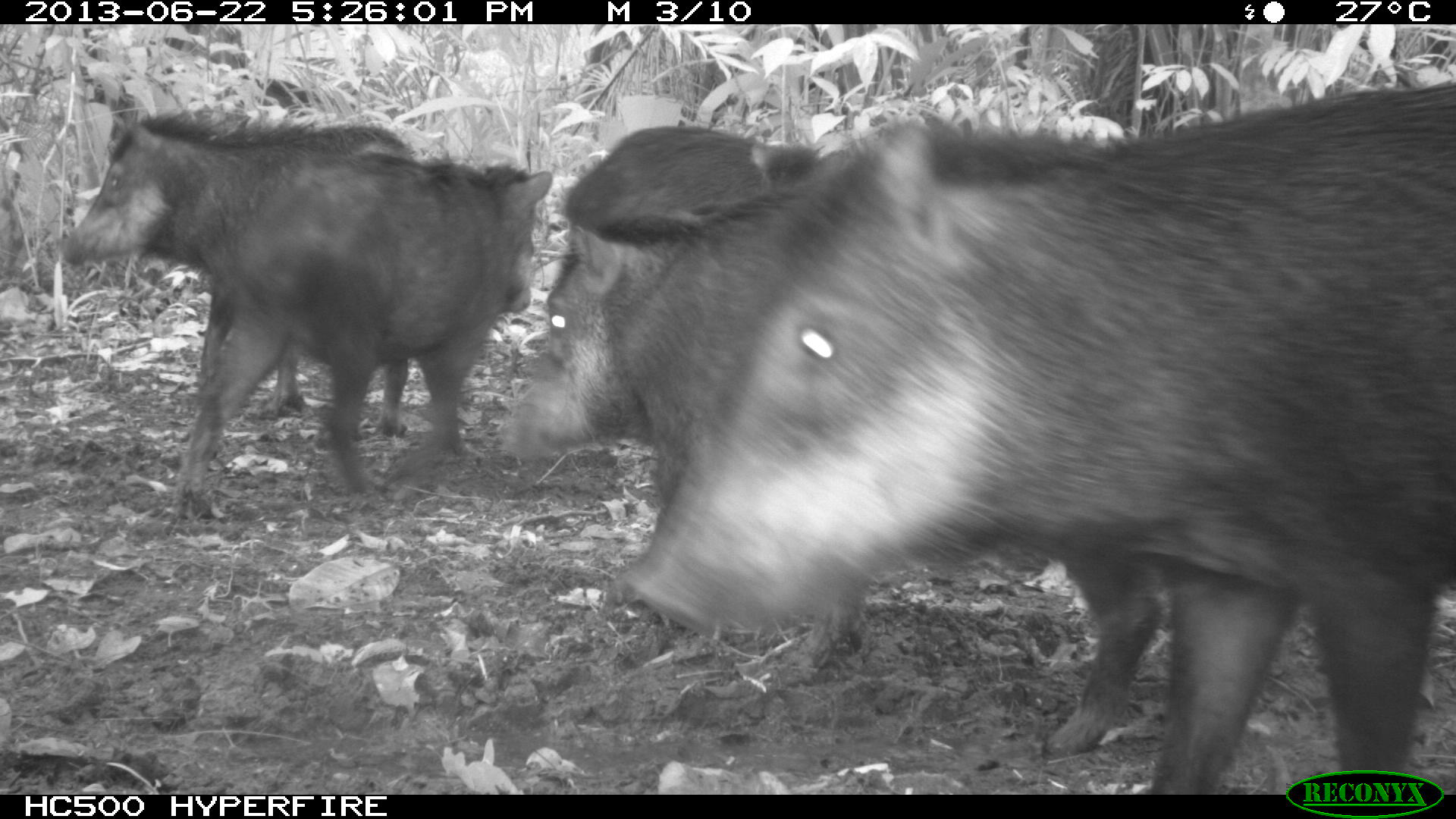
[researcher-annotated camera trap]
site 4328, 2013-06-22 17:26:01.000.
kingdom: Animalia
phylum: Chordata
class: Mammalia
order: Artiodactyla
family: Tayassuidae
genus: Tayassu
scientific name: Tayassu pecari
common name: white-lipped peccary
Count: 13.